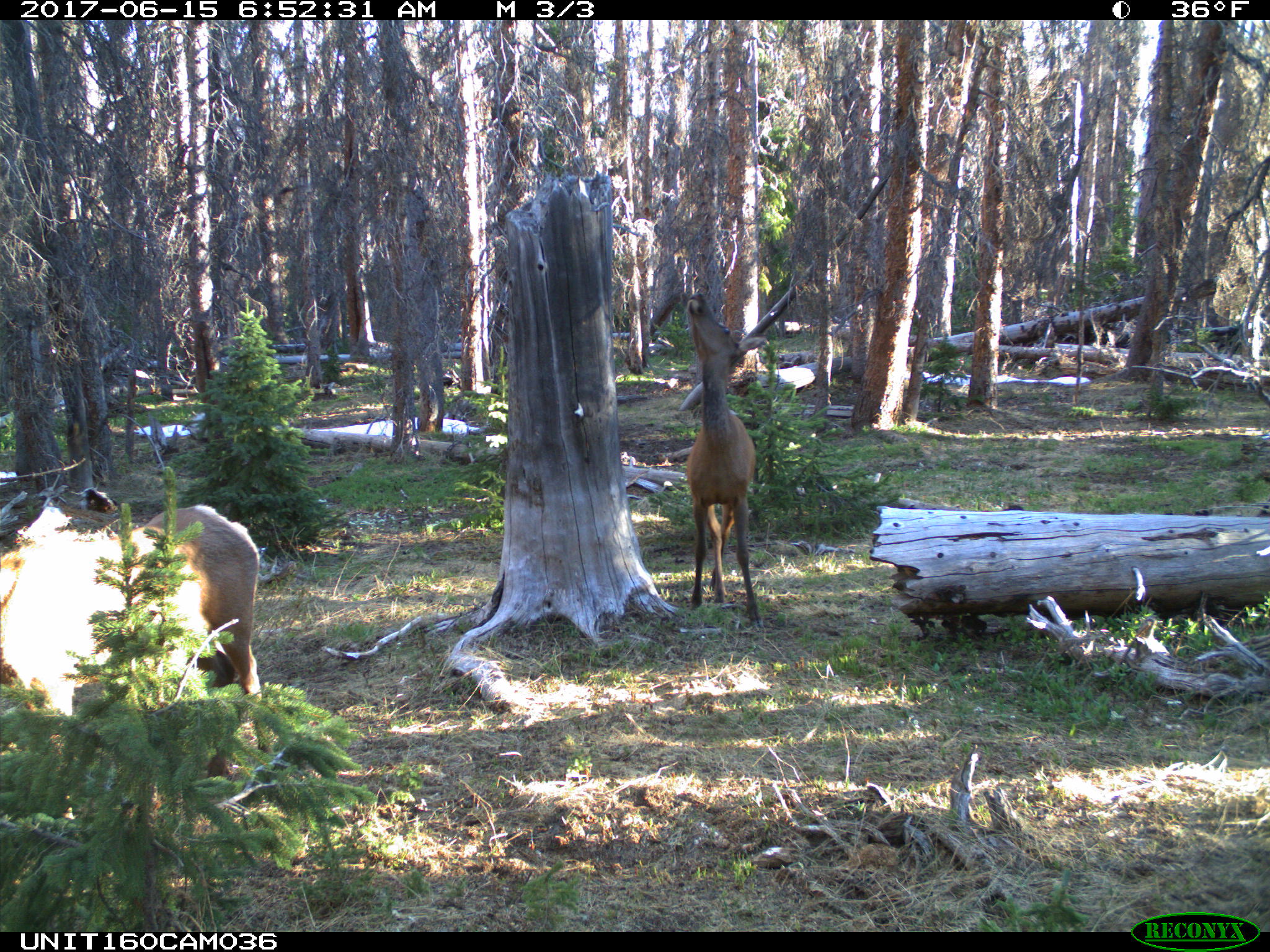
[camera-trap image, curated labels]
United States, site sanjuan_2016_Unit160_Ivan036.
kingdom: Animalia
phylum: Chordata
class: Mammalia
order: Artiodactyla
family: Cervidae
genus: Cervus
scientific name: Cervus elaphus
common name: red deer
Cervus elaphus (red deer).